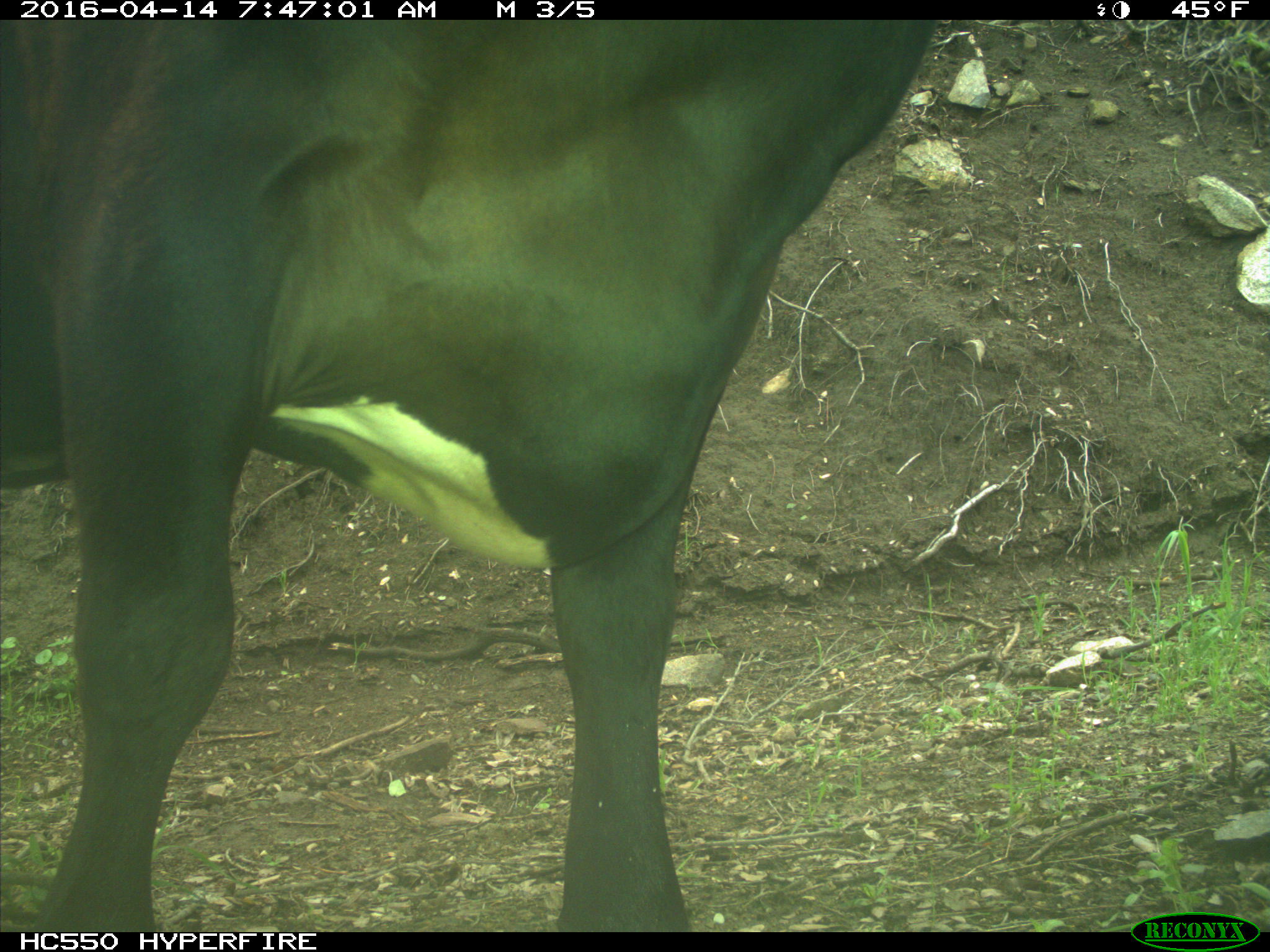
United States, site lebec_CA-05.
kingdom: Animalia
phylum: Chordata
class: Mammalia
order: Artiodactyla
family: Bovidae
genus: Bos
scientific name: Bos taurus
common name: domestic cow